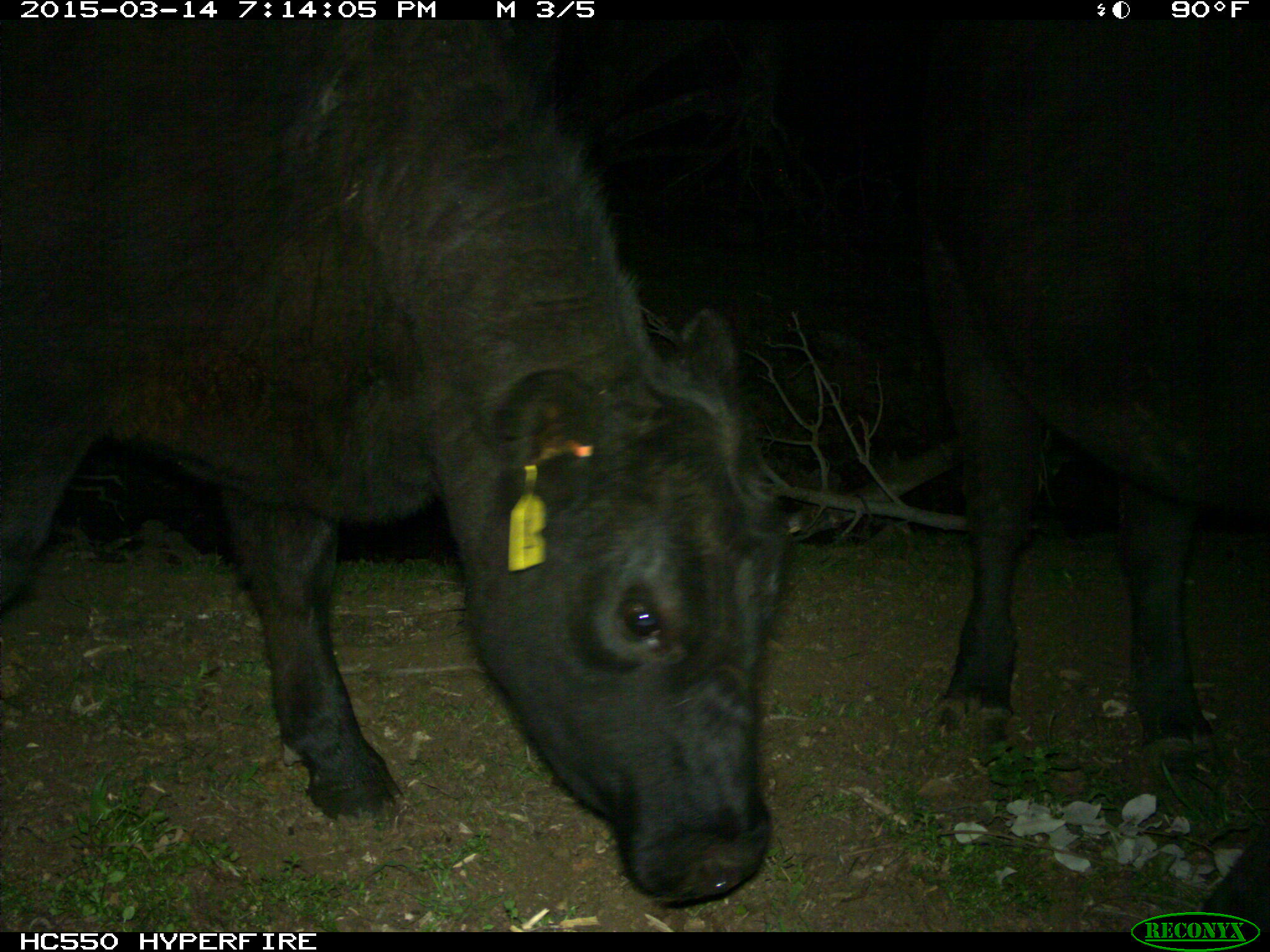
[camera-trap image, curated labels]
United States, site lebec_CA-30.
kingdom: Animalia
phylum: Chordata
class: Mammalia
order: Artiodactyla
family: Bovidae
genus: Bos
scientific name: Bos taurus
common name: domestic cow